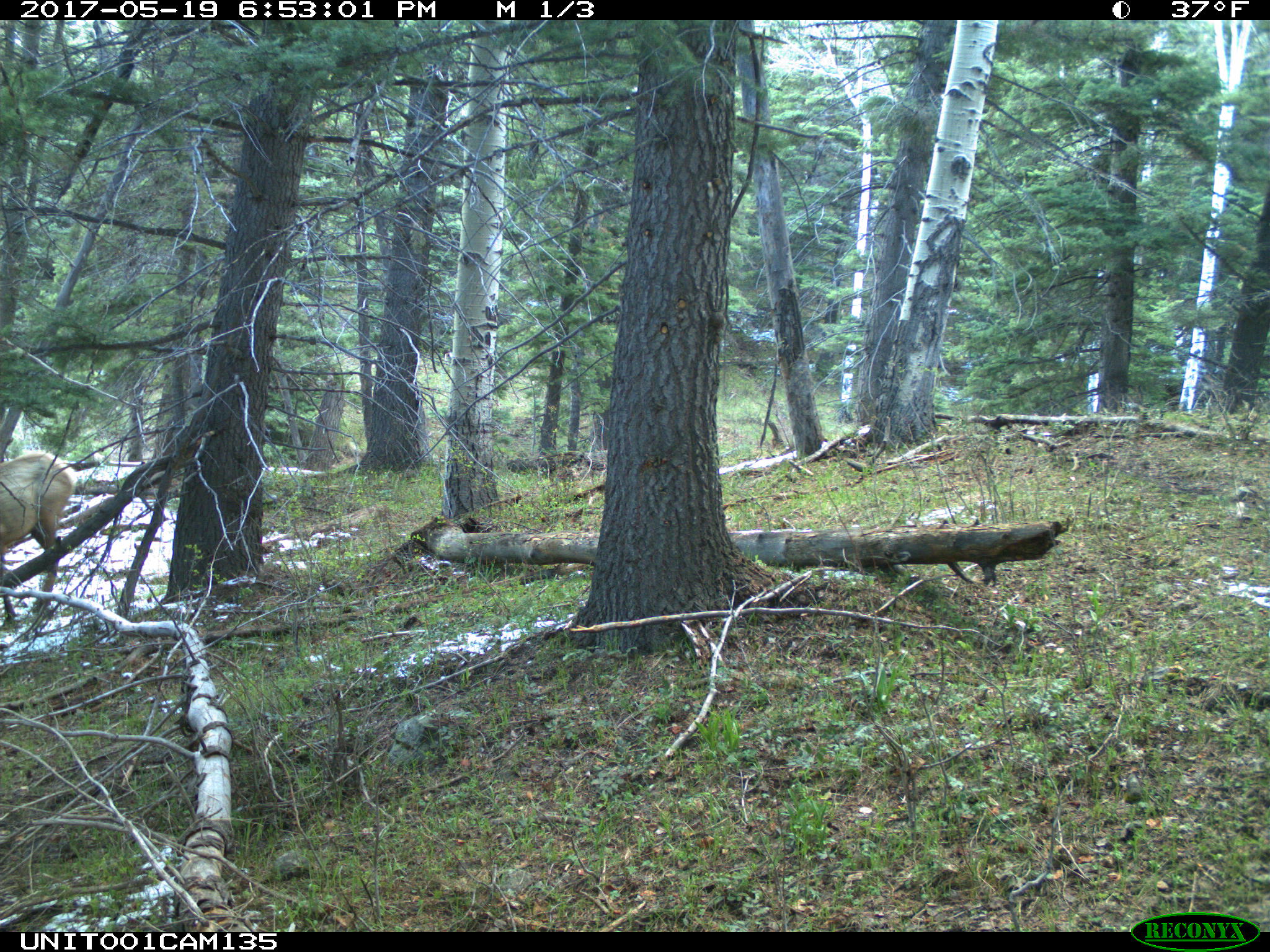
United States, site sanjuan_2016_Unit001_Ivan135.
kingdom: Animalia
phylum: Chordata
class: Mammalia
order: Artiodactyla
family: Cervidae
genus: Cervus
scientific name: Cervus elaphus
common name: red deer